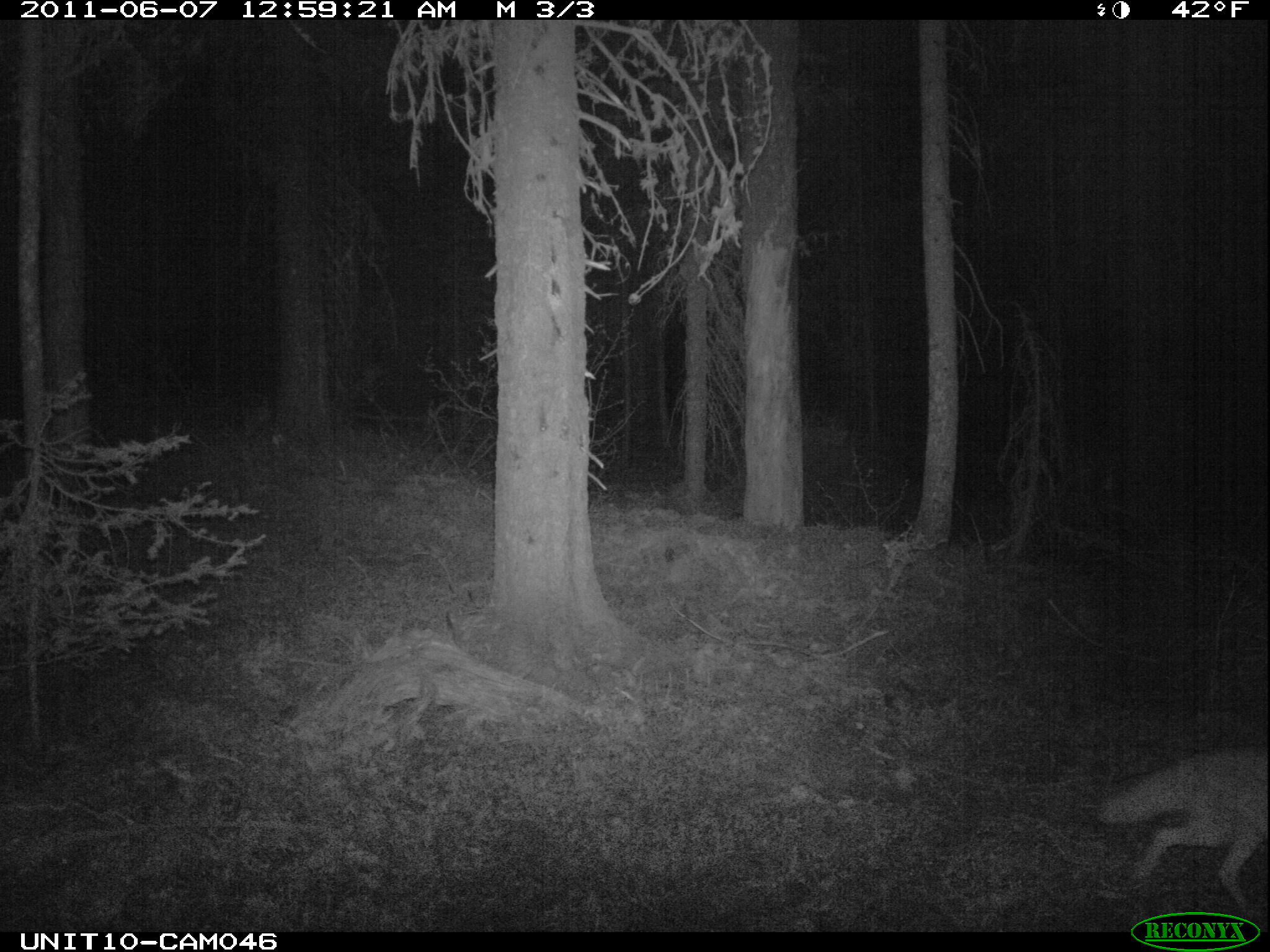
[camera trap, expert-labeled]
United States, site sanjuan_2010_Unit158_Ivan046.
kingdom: Animalia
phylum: Chordata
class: Mammalia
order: Carnivora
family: Canidae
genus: Canis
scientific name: Canis latrans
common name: coyote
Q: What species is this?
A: Canis latrans (coyote).